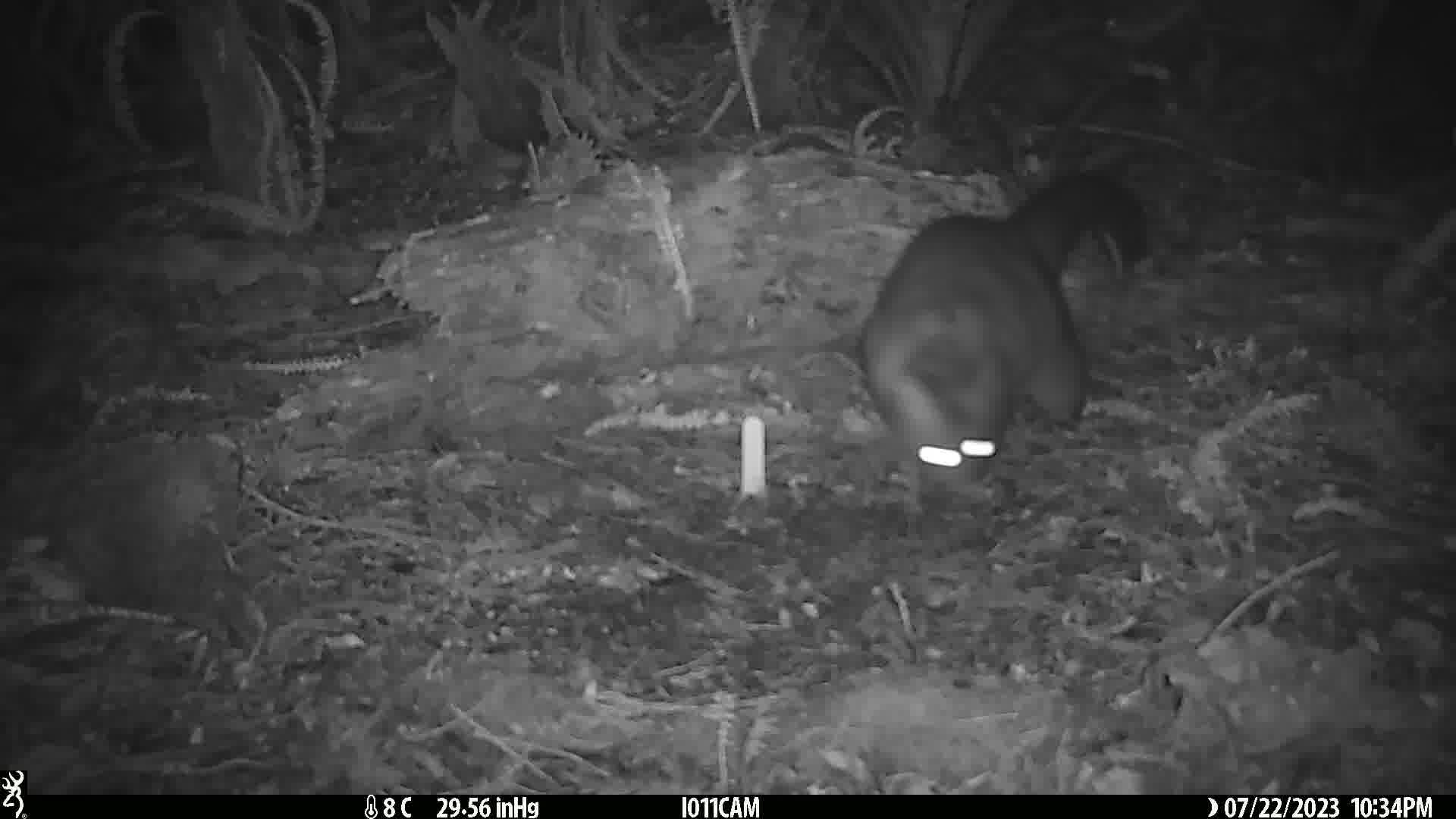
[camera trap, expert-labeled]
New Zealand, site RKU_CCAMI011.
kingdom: Animalia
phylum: Chordata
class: Mammalia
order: Diprotodontia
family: Phalangeridae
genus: Trichosurus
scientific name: Trichosurus vulpecula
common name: common brushtail possum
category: possum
Possum (common brushtail possum) (Trichosurus vulpecula).